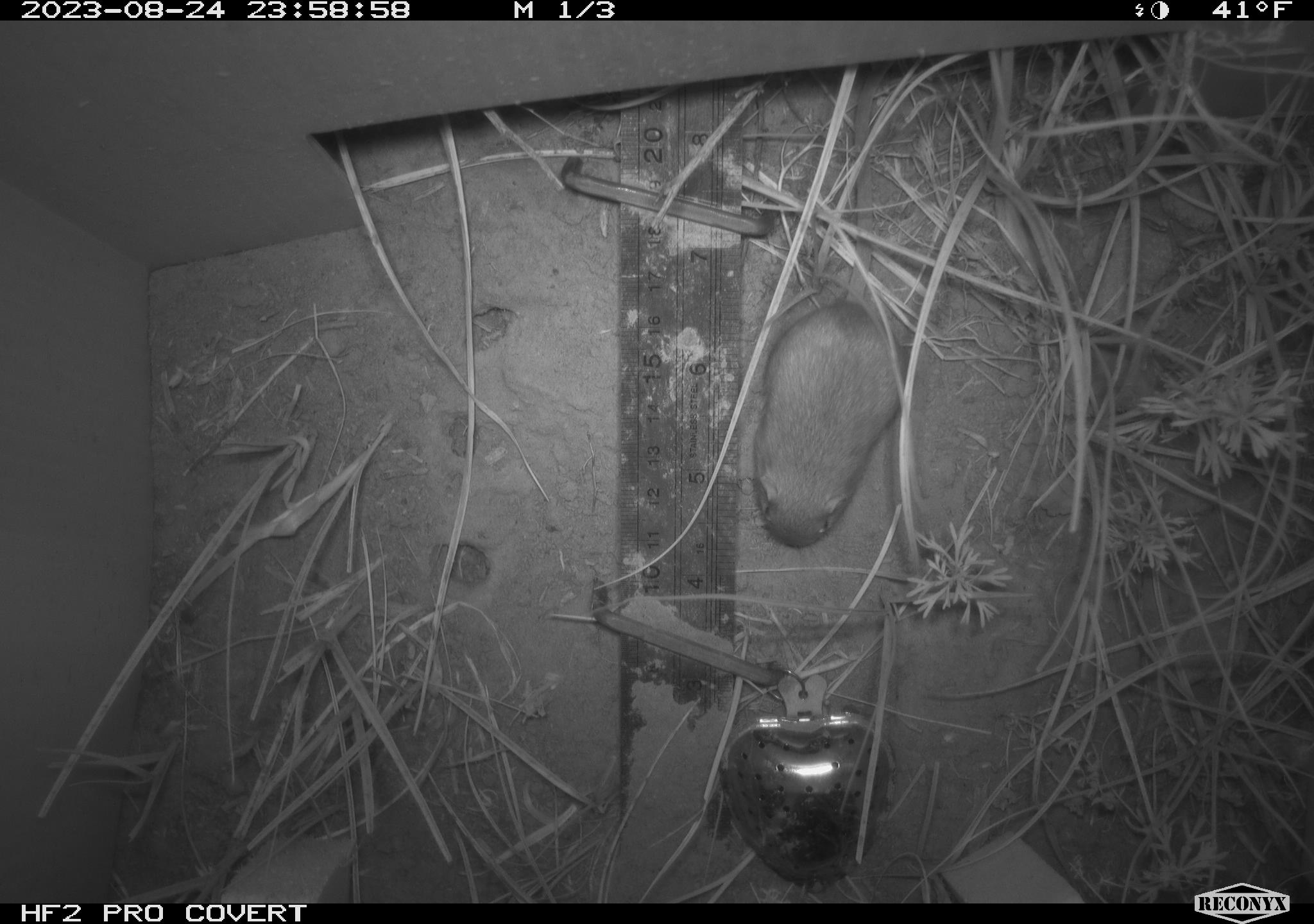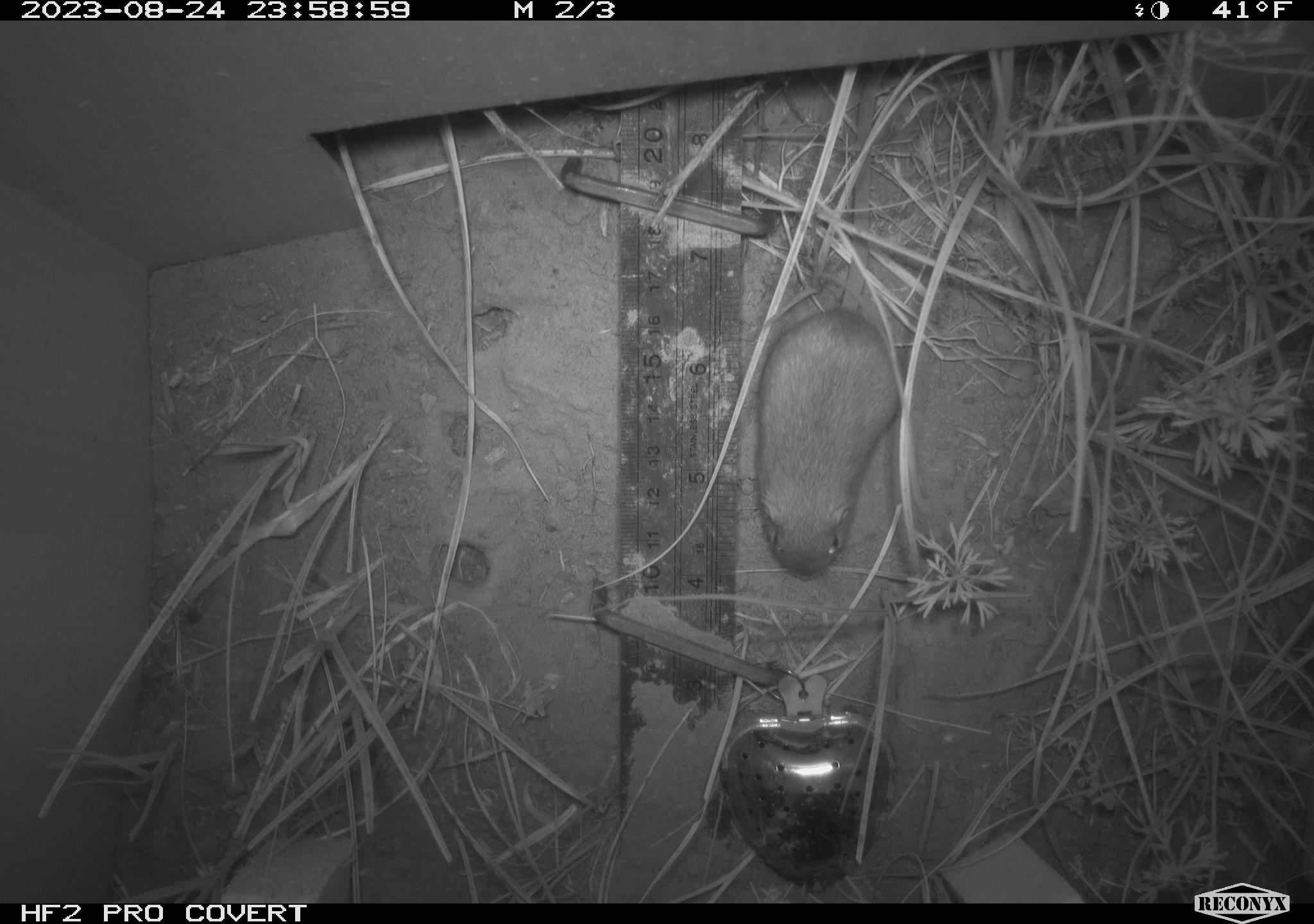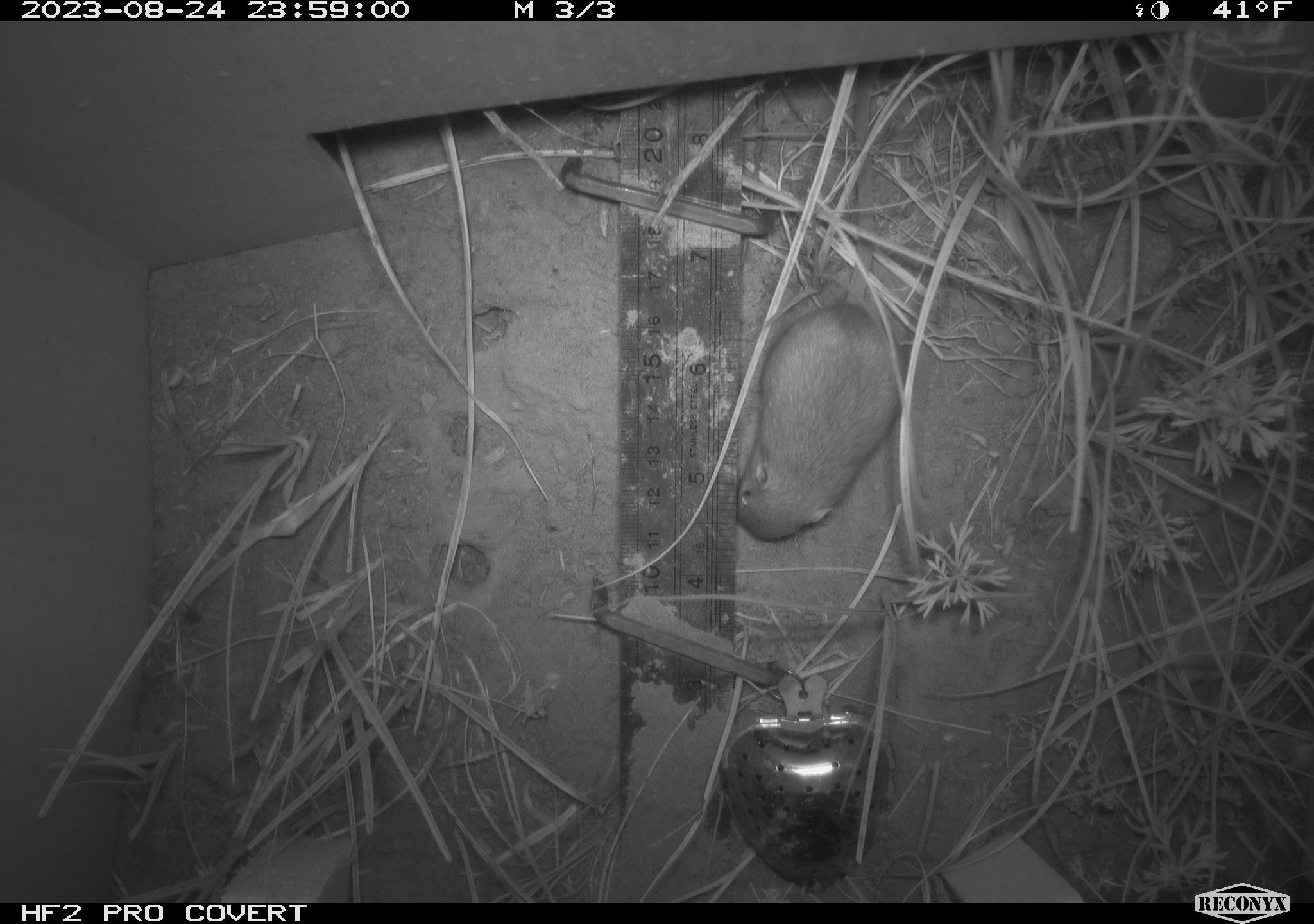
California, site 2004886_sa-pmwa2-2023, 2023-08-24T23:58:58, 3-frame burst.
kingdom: Animalia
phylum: Chordata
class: Mammalia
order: Rodentia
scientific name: Rodentia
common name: mouse species